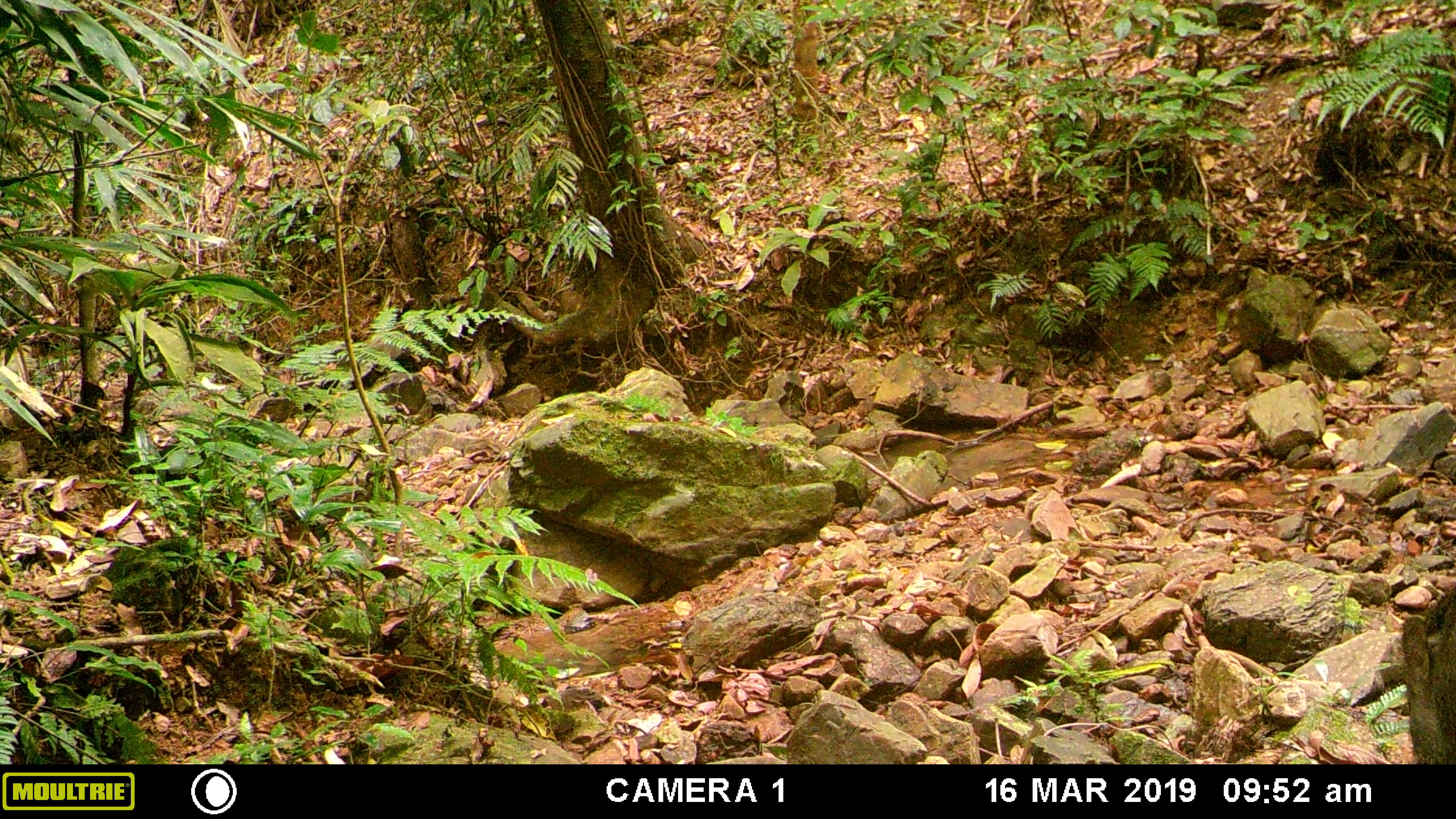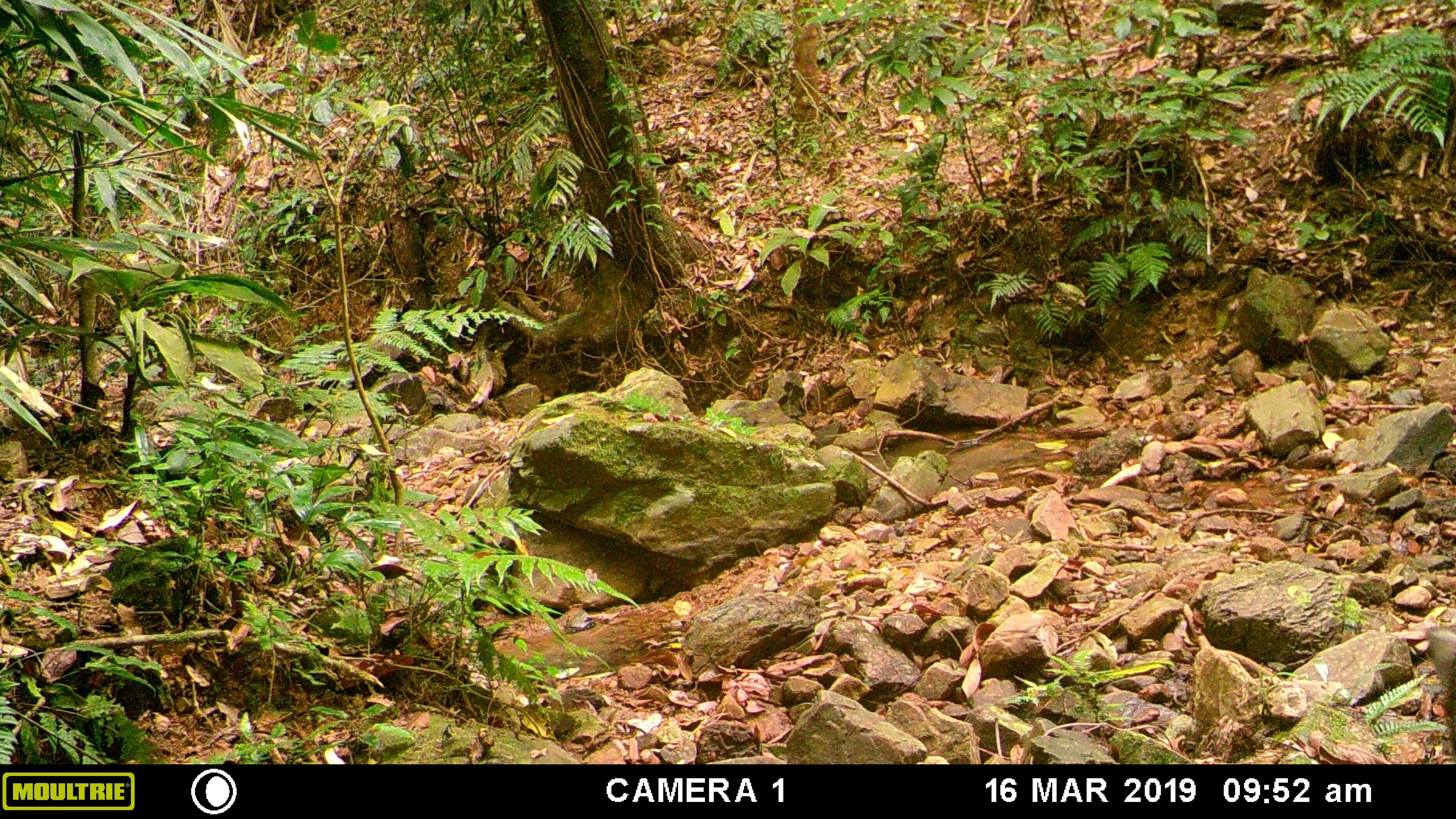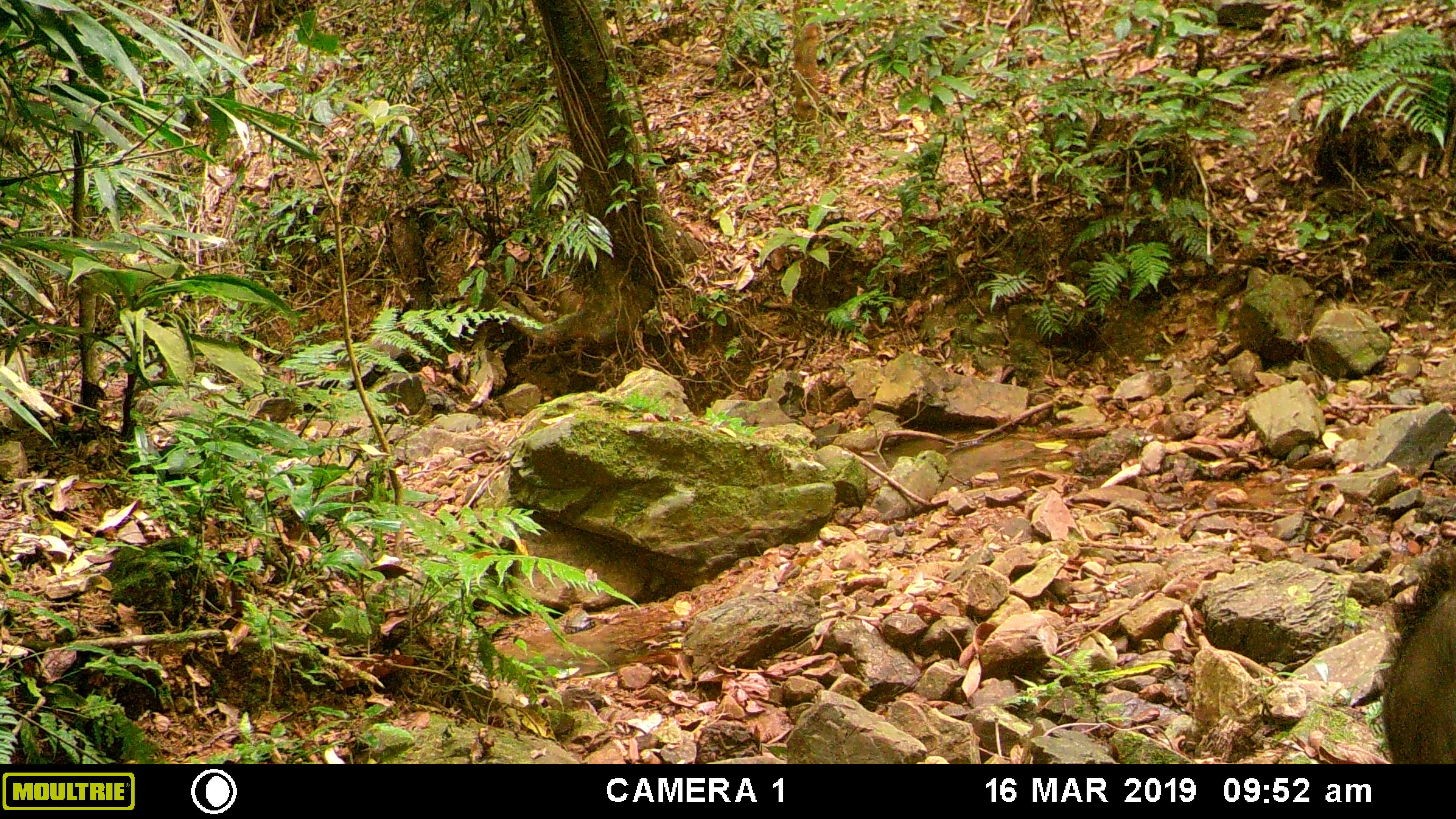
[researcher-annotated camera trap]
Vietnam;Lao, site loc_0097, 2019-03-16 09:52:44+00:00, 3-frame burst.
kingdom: Animalia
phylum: Chordata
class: Mammalia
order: Artiodactyla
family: Suidae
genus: Sus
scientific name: Sus scrofa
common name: eurasian wild pig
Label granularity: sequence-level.